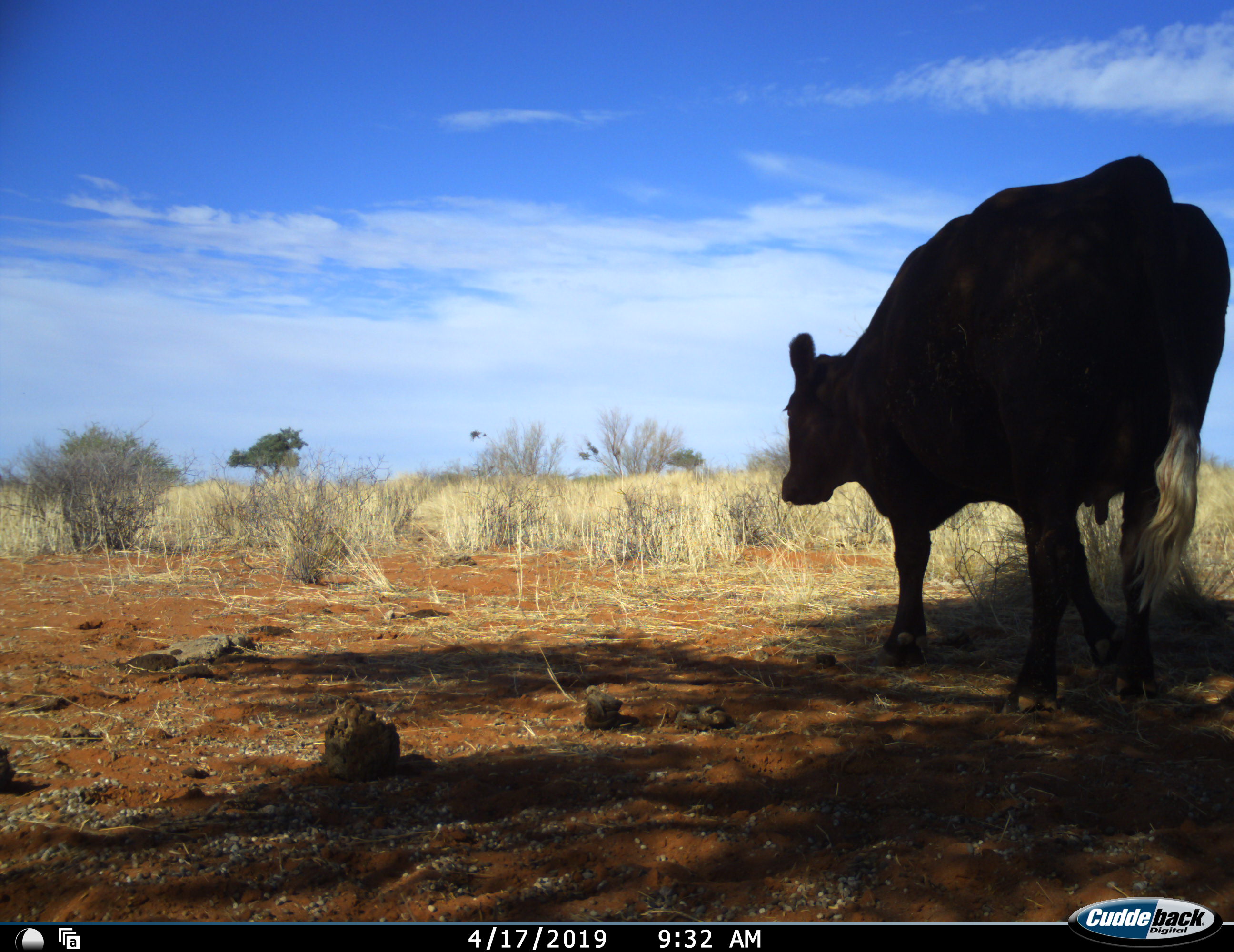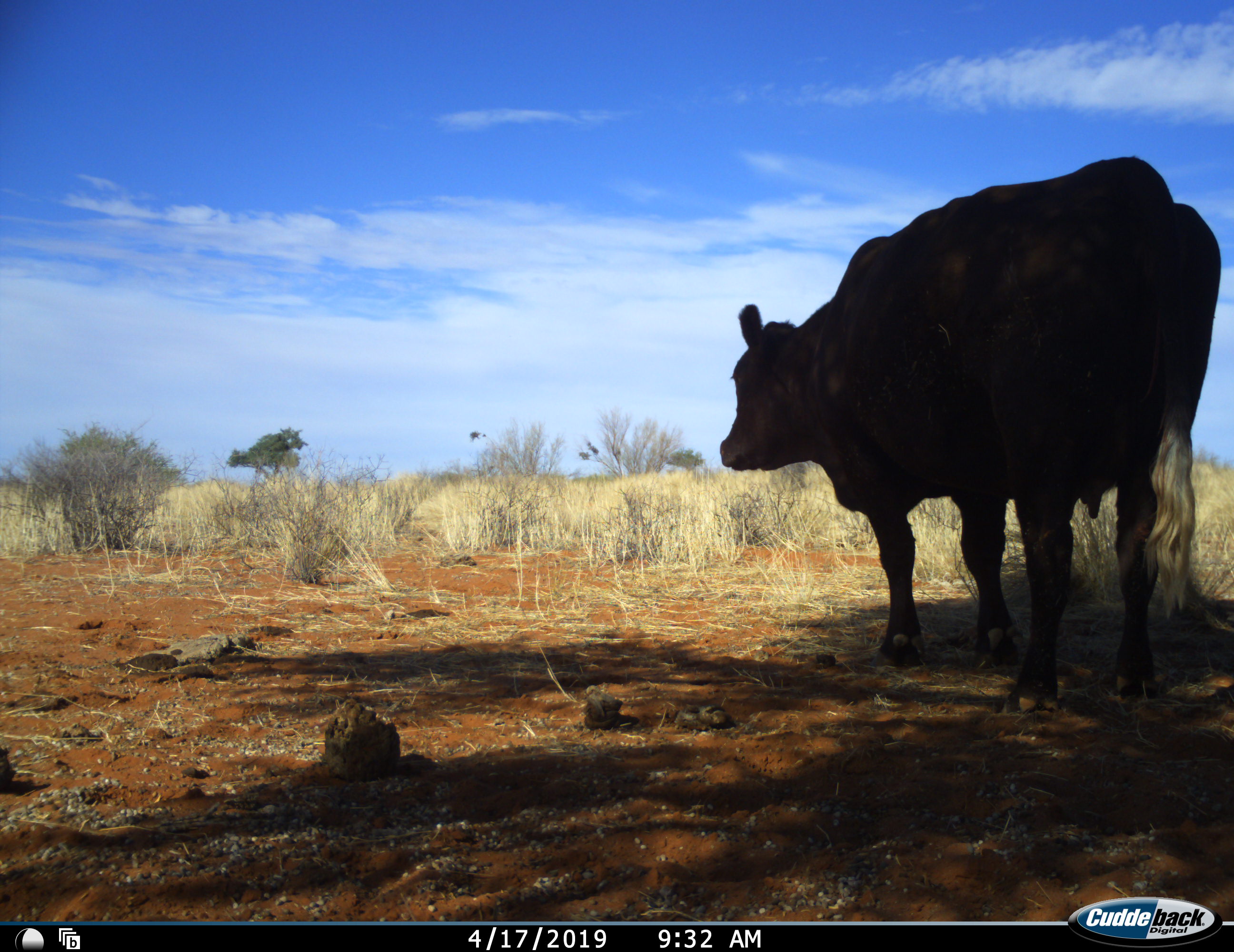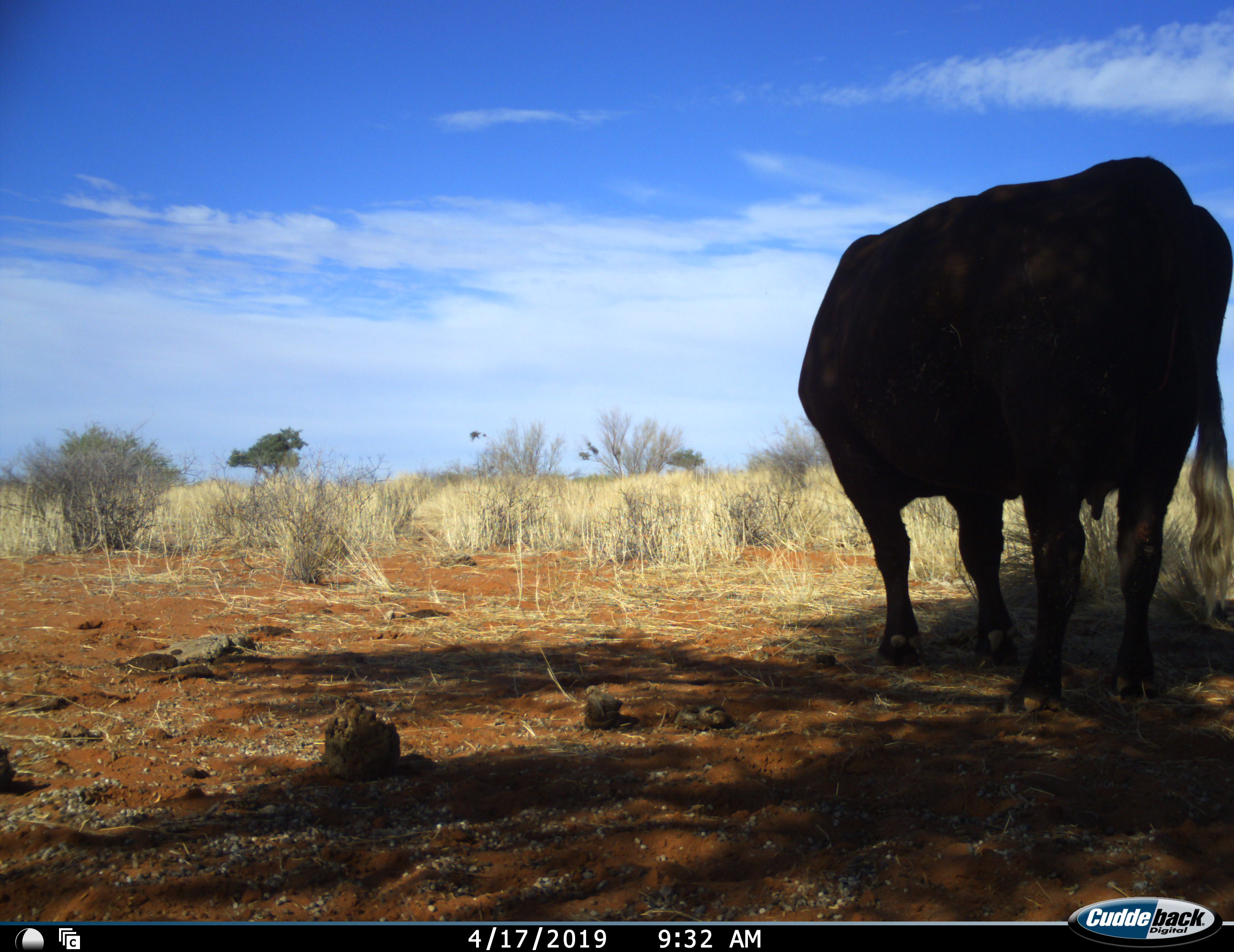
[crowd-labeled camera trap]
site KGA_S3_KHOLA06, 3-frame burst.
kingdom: Animalia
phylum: Chordata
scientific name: Vertebrata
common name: domestic animal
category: domesticanimal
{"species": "domesticanimal (domestic animal) (Vertebrata)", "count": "1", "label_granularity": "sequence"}